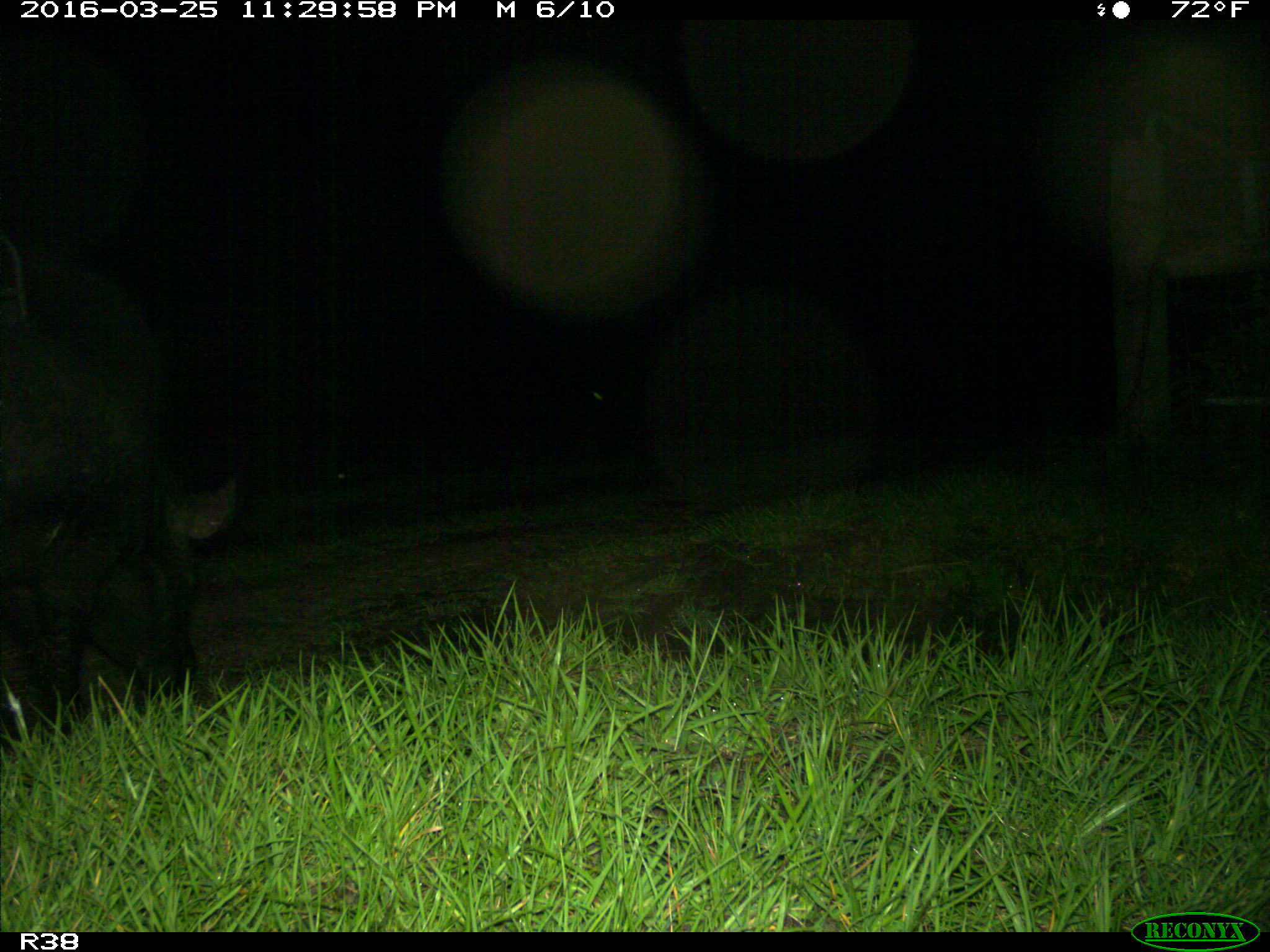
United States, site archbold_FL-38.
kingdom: Animalia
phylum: Chordata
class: Mammalia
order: Artiodactyla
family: Suidae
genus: Sus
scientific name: Sus scrofa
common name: wild boar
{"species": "Sus scrofa (wild boar)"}